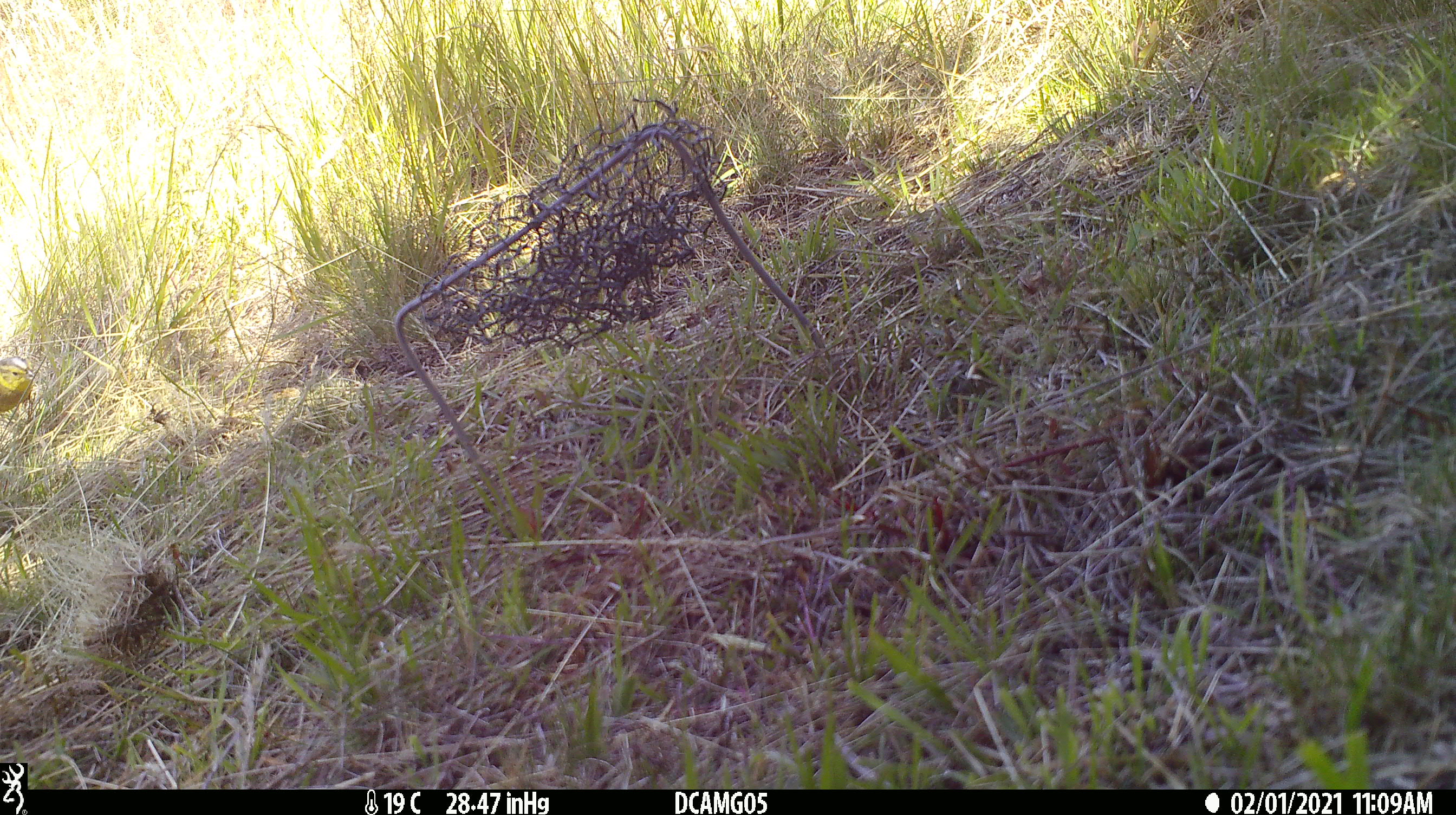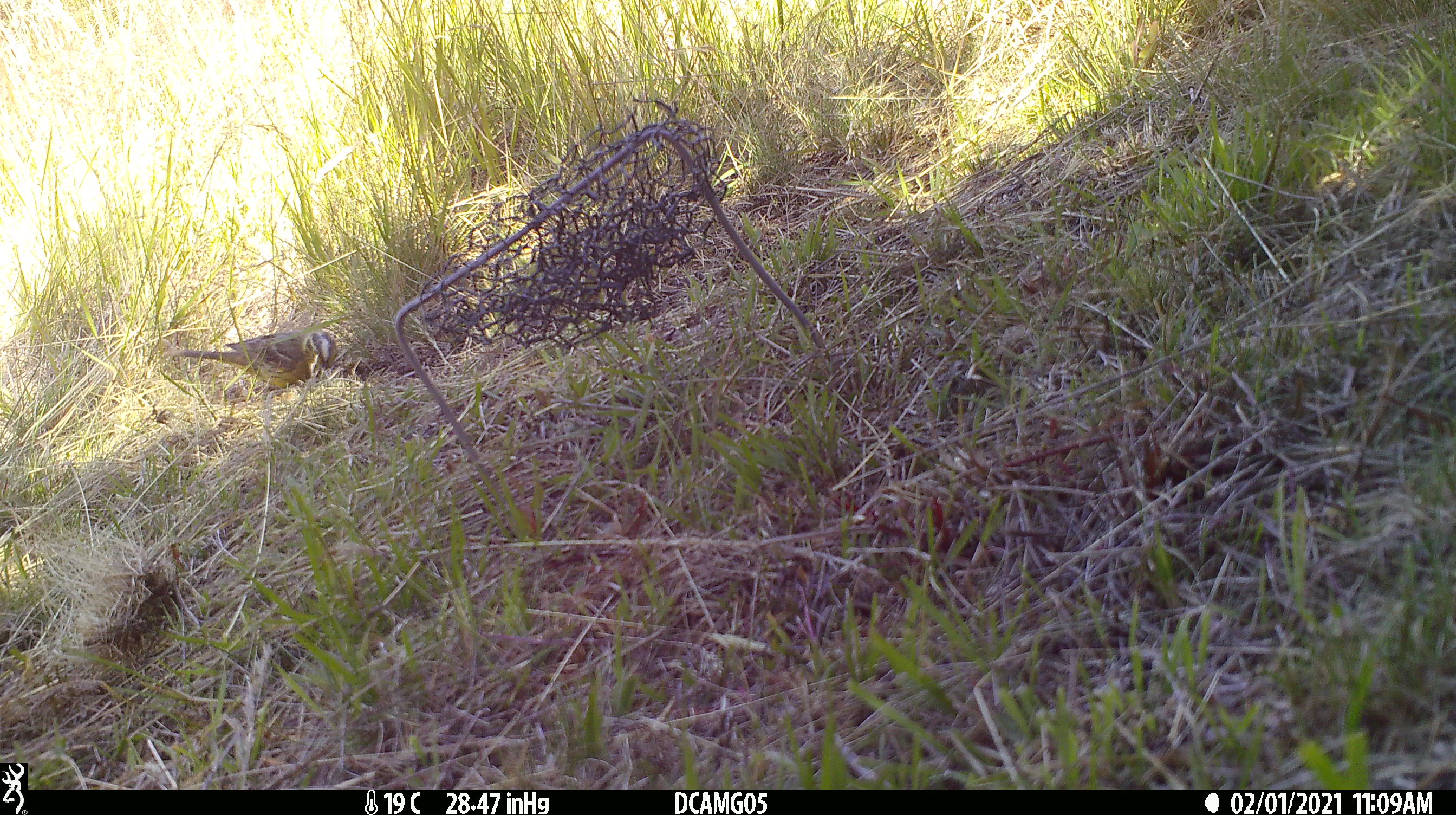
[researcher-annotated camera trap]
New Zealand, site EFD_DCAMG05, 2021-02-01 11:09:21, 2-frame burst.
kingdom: Animalia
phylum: Chordata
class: Aves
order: Passeriformes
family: Emberizidae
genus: Emberiza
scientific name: Emberiza citrinella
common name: yellowhammer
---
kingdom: Animalia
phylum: Chordata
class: Aves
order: Passeriformes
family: Fringillidae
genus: Chloris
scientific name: Chloris chloris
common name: greenfinch